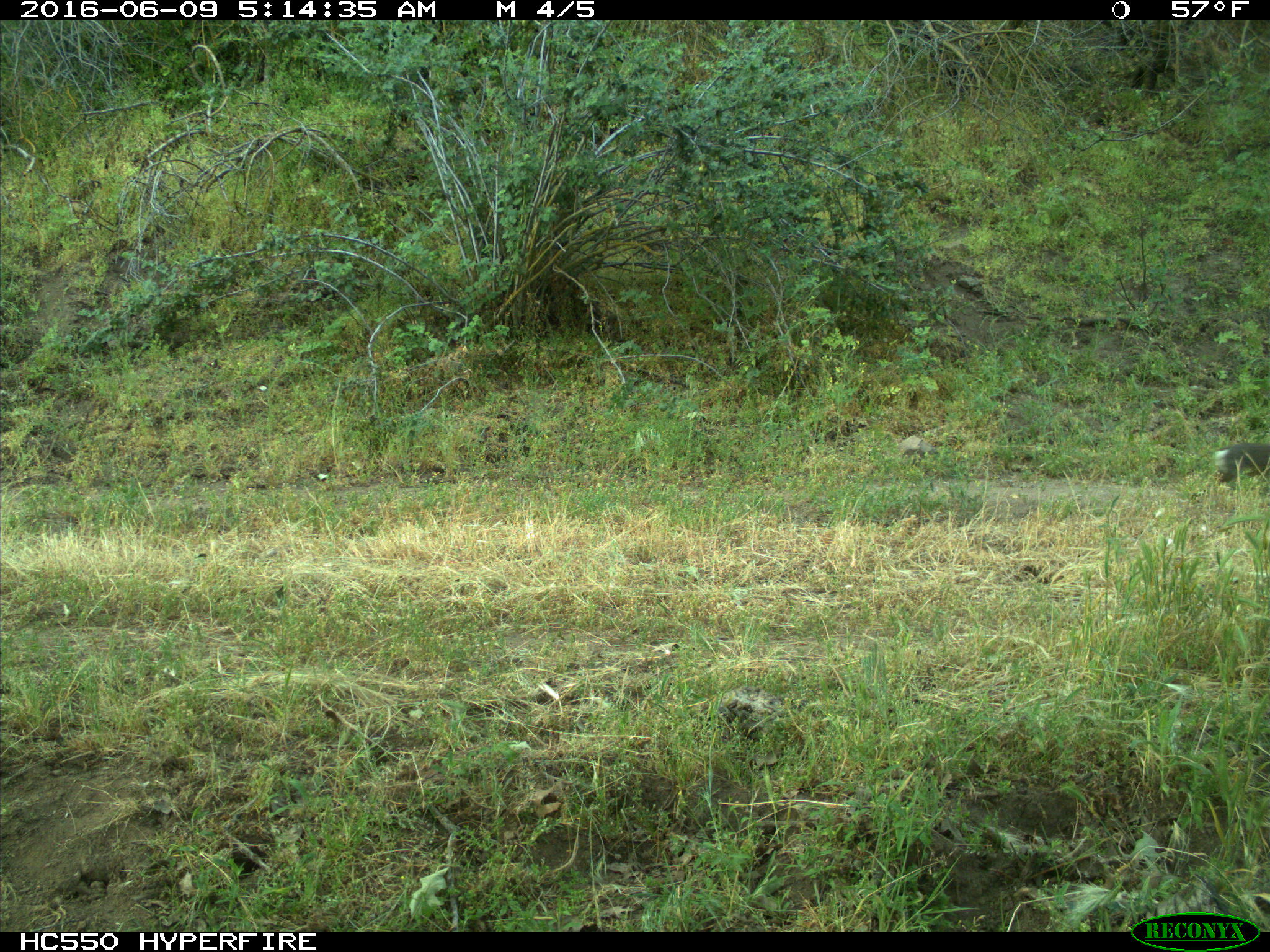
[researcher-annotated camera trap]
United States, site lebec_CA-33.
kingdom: Animalia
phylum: Chordata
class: Mammalia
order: Lagomorpha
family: Leporidae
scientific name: Leporidae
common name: rabbits and hares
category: unidentified rabbit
Unidentified rabbit (rabbits and hares) (Leporidae).